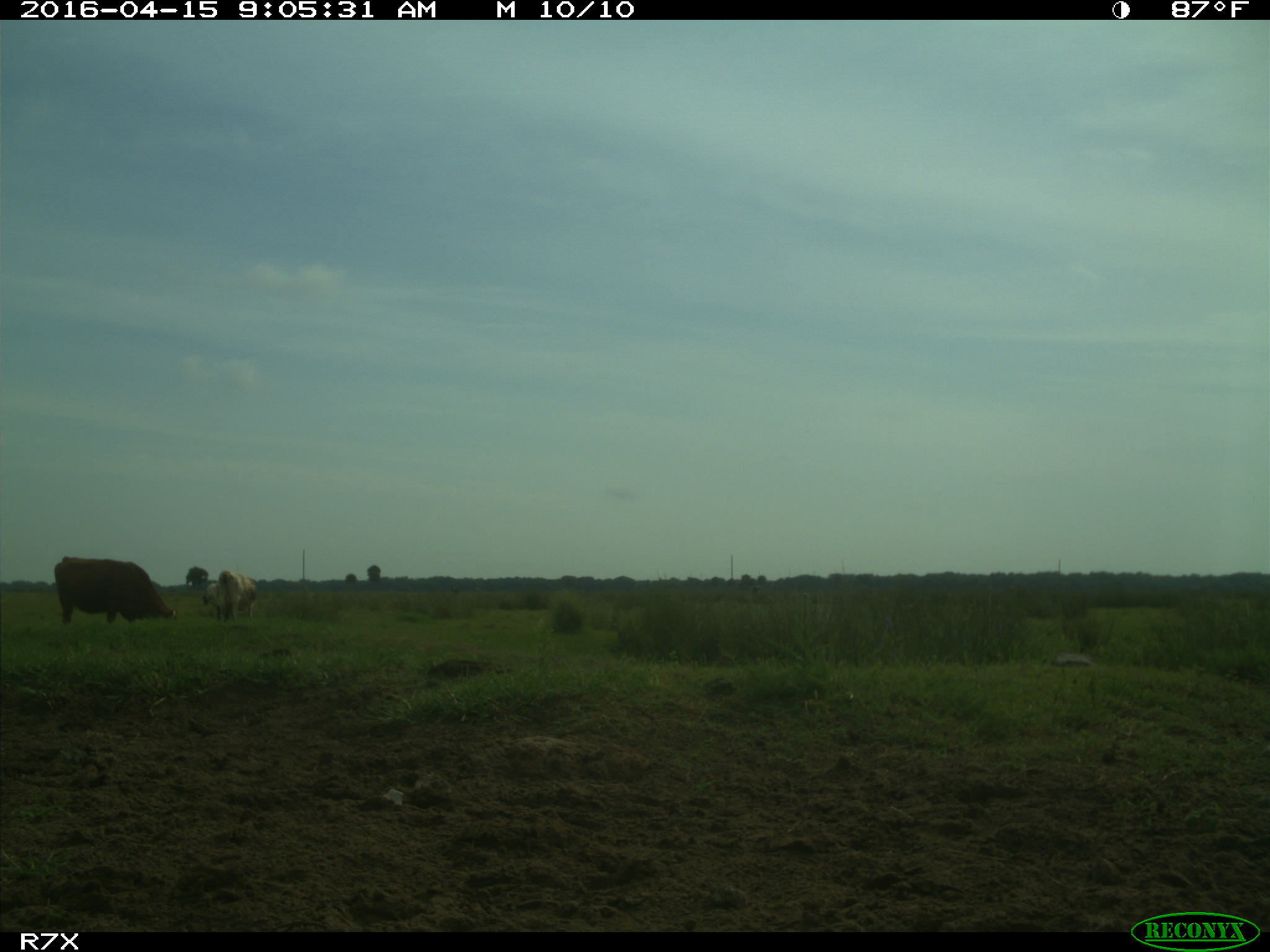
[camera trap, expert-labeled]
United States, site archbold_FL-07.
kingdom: Animalia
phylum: Chordata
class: Mammalia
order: Artiodactyla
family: Bovidae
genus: Bos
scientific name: Bos taurus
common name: domestic cow